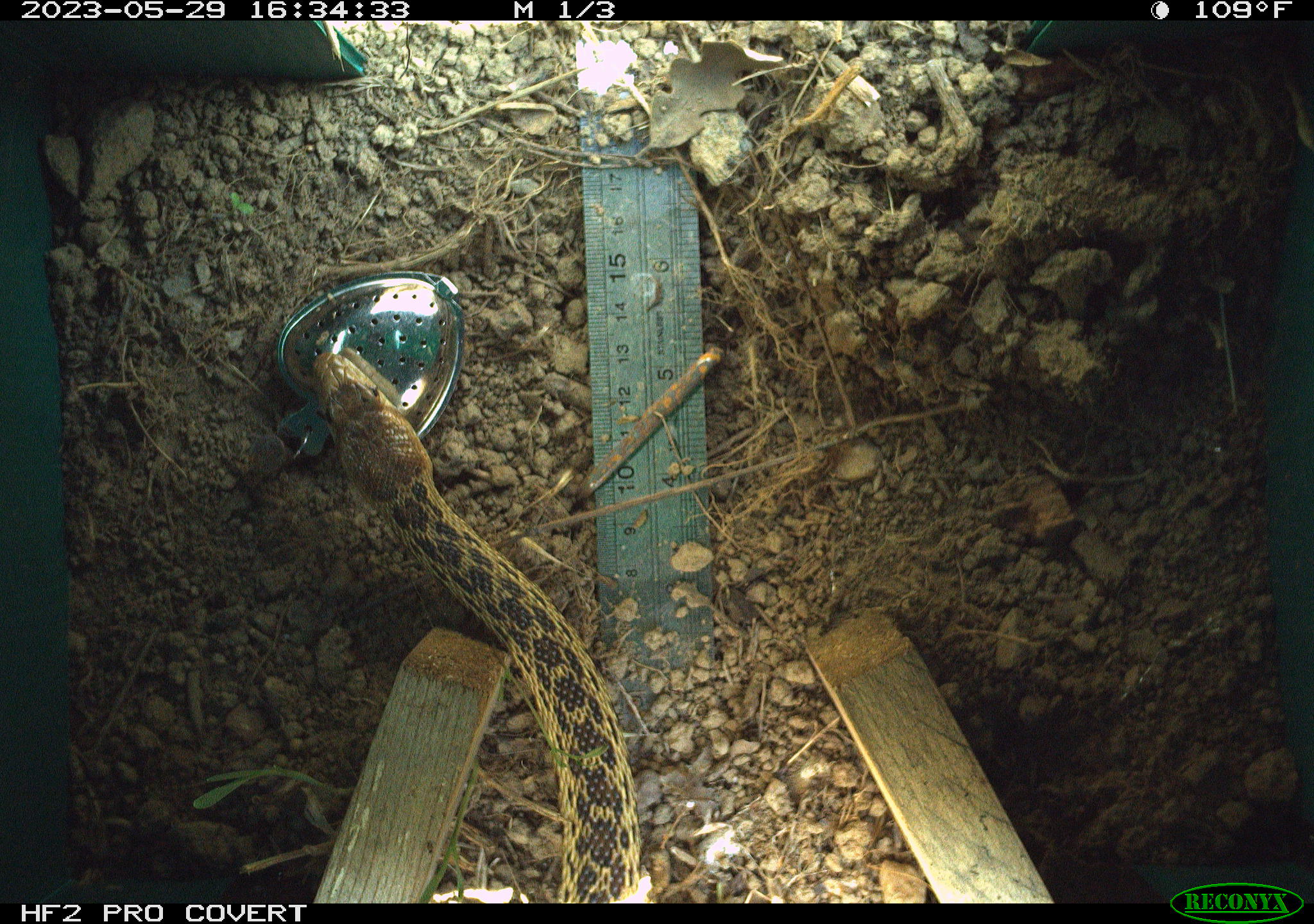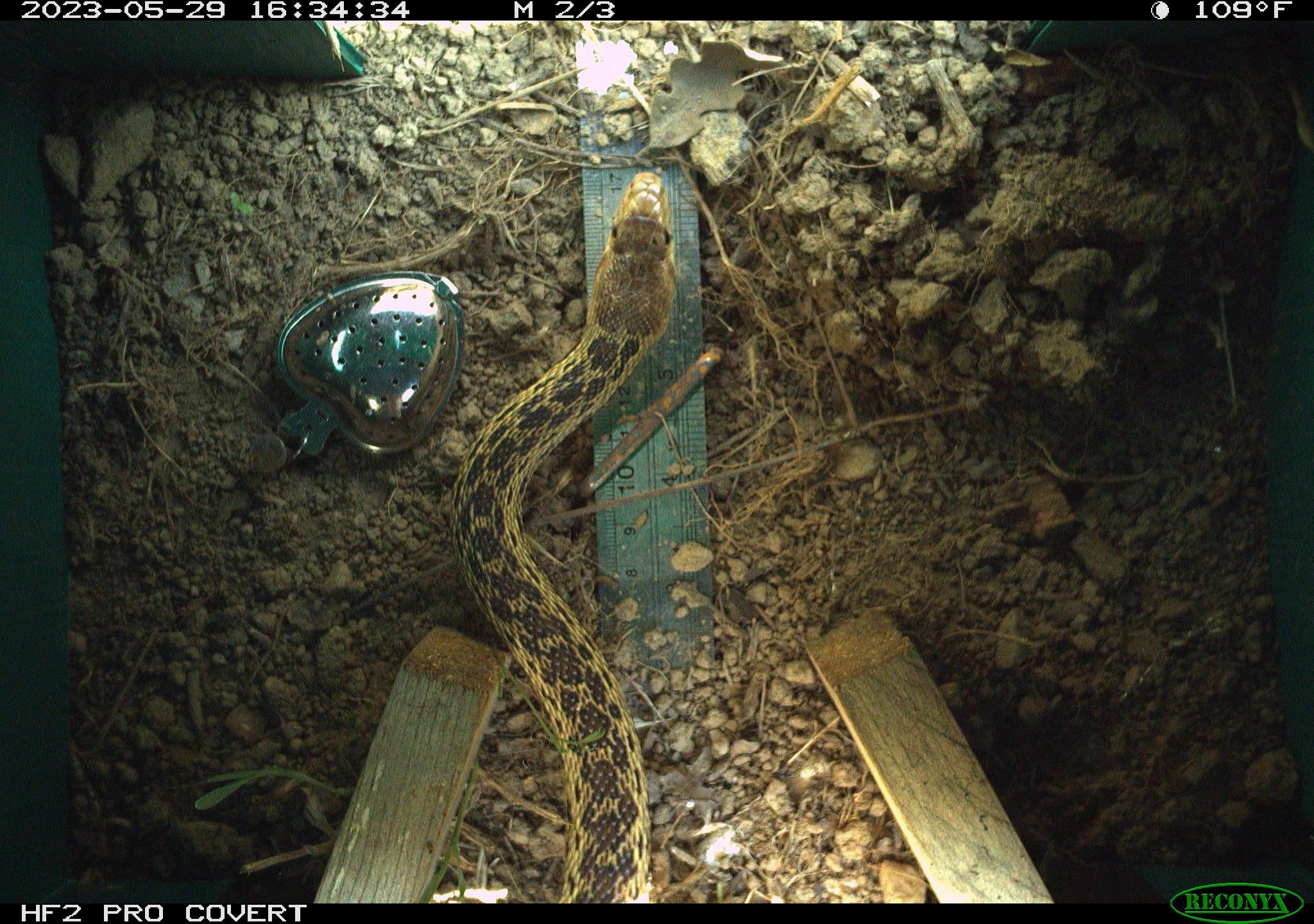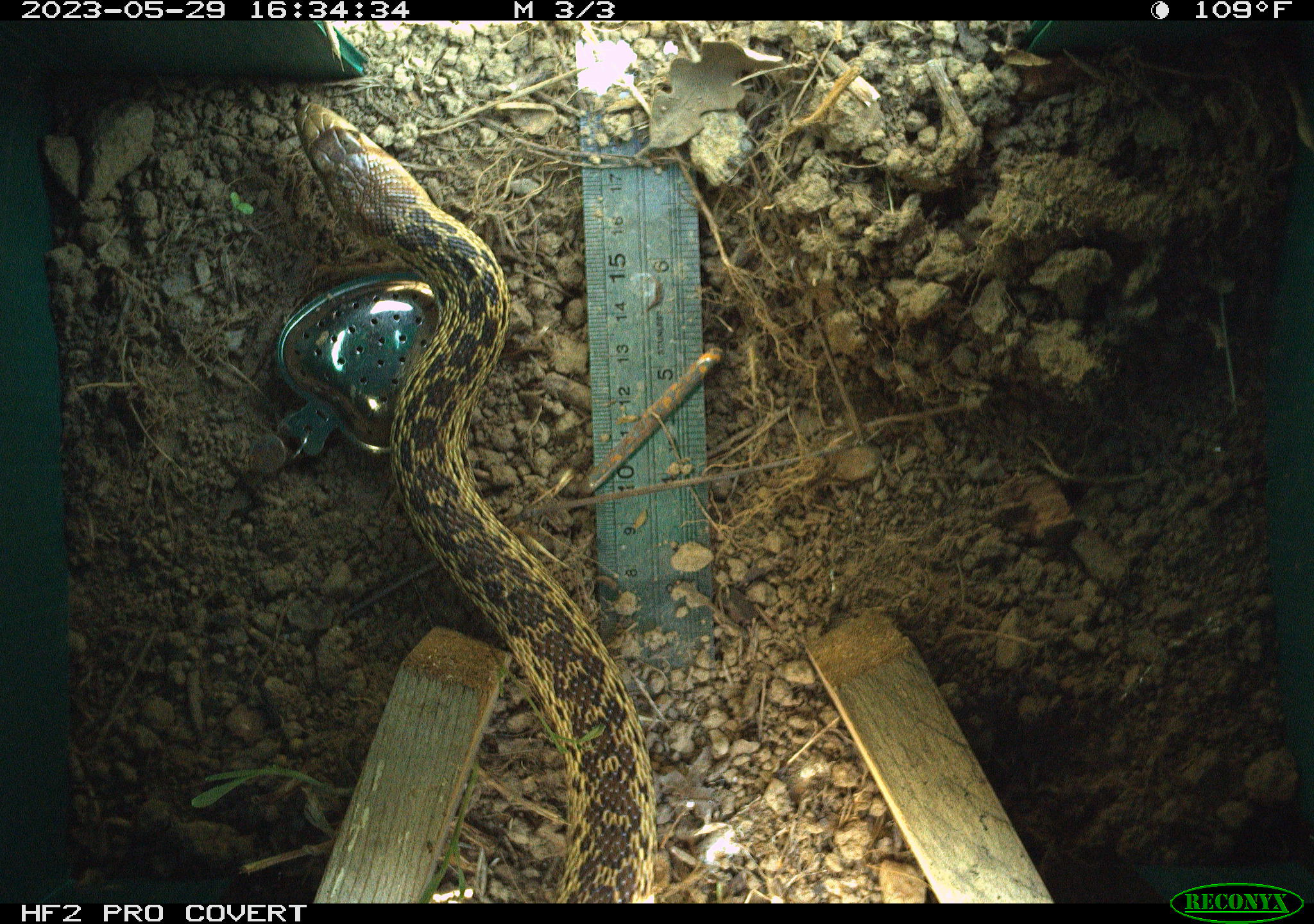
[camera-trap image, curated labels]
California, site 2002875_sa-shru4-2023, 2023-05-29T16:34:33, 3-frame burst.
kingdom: Animalia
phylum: Chordata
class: Reptilia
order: Squamata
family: Colubridae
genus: Pituophis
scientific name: Pituophis catenifer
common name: gophersnake